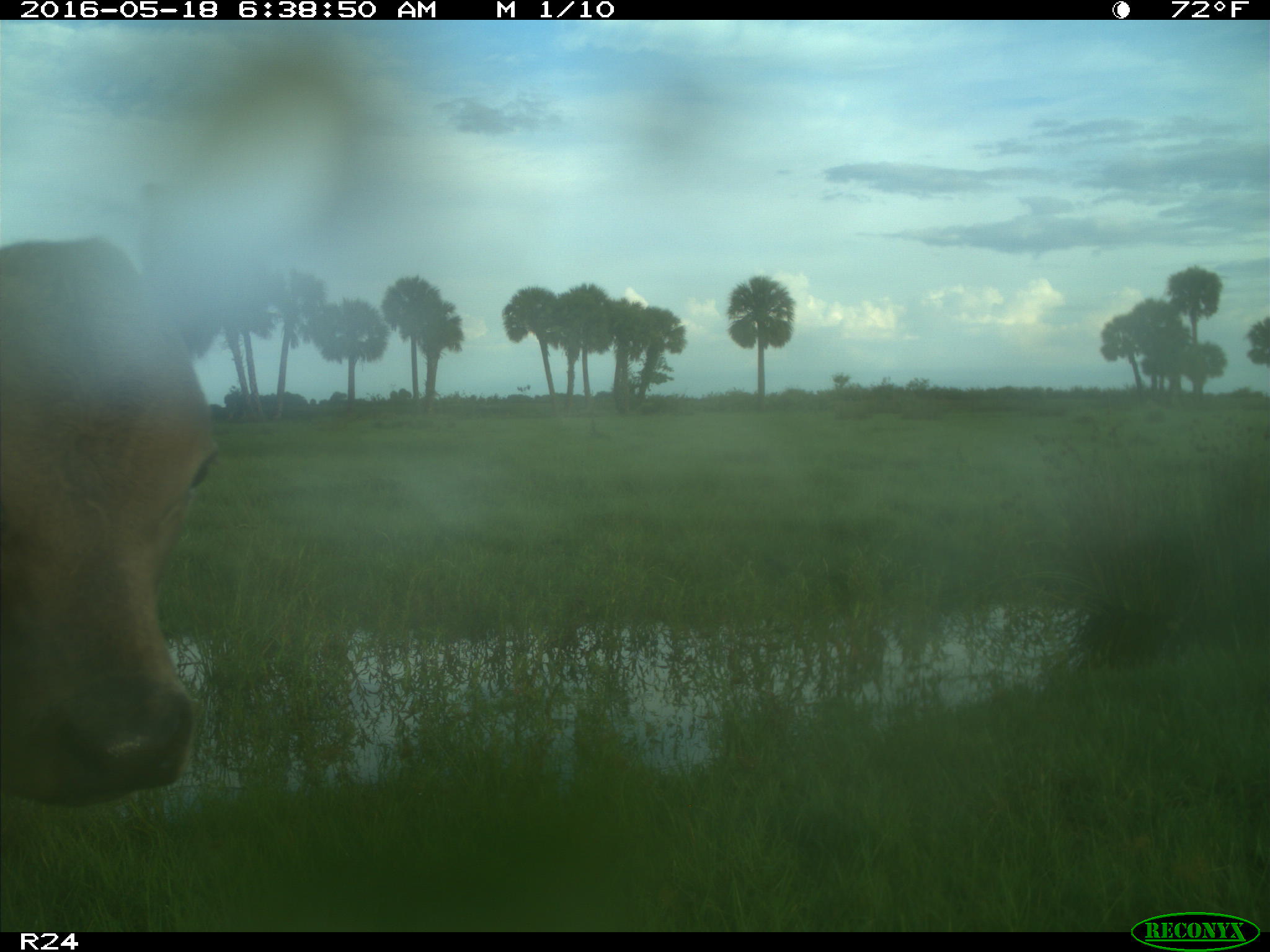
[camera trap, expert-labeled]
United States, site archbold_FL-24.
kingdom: Animalia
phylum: Chordata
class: Mammalia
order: Artiodactyla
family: Bovidae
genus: Bos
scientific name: Bos taurus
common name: domestic cow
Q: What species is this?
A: Bos taurus (domestic cow).